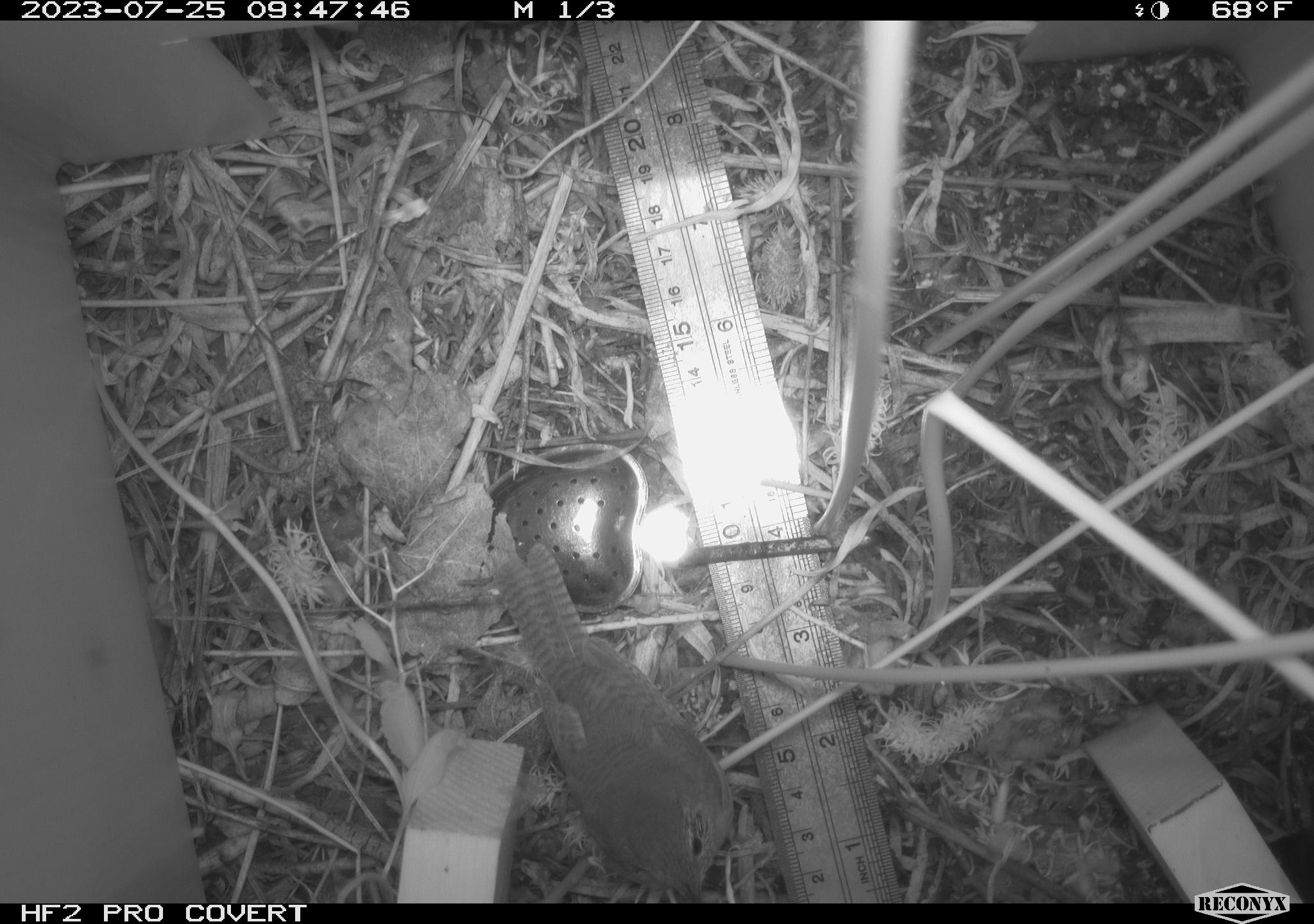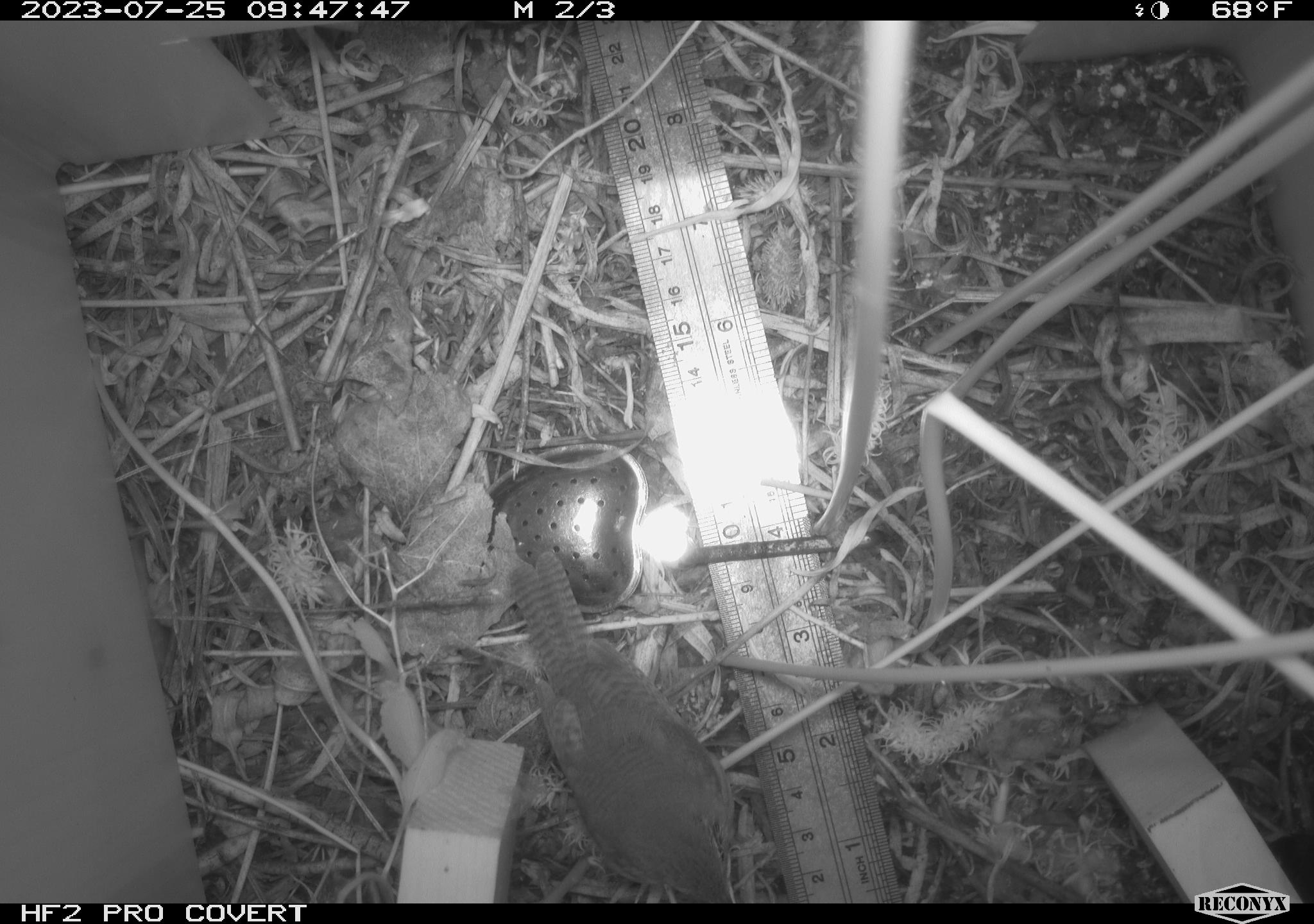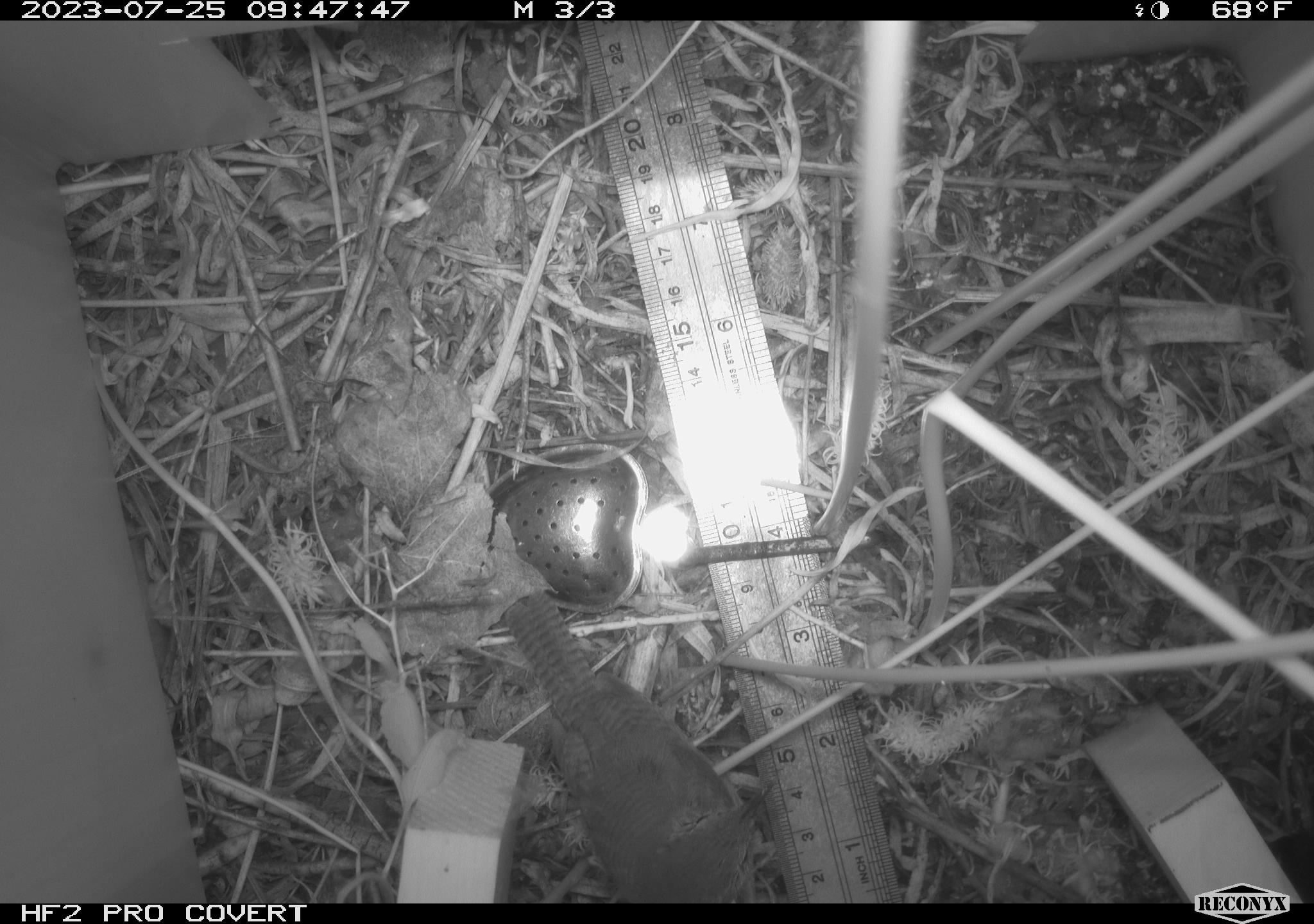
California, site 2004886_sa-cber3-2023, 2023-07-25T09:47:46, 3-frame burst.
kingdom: Animalia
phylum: Chordata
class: Aves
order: Passeriformes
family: Troglodytidae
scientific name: Troglodytidae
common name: wren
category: troglodytidae family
Troglodytidae family (wren) (Troglodytidae).